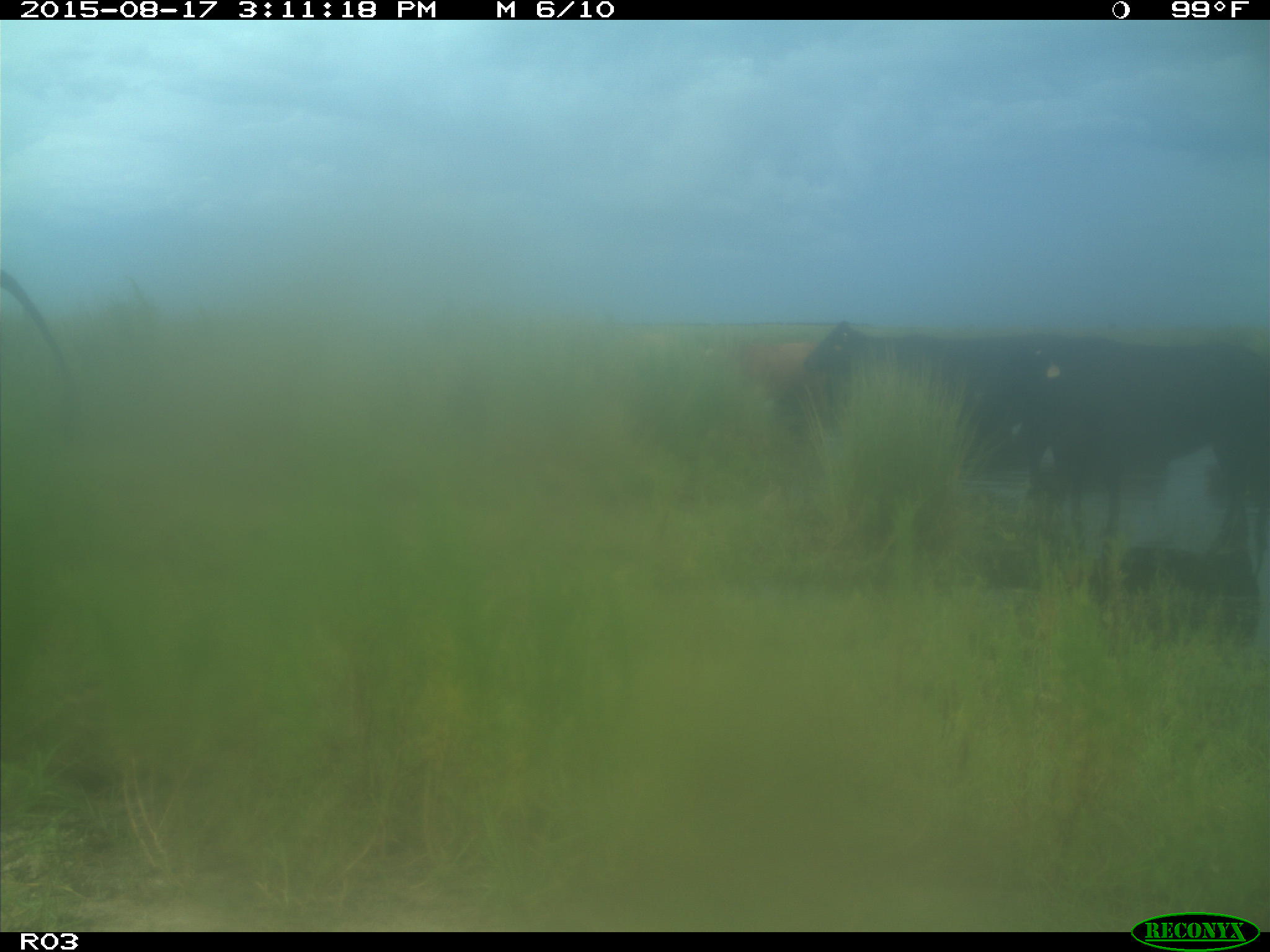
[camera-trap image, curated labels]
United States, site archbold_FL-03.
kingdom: Animalia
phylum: Chordata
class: Mammalia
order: Artiodactyla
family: Bovidae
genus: Bos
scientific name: Bos taurus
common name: domestic cow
Bos taurus (domestic cow).